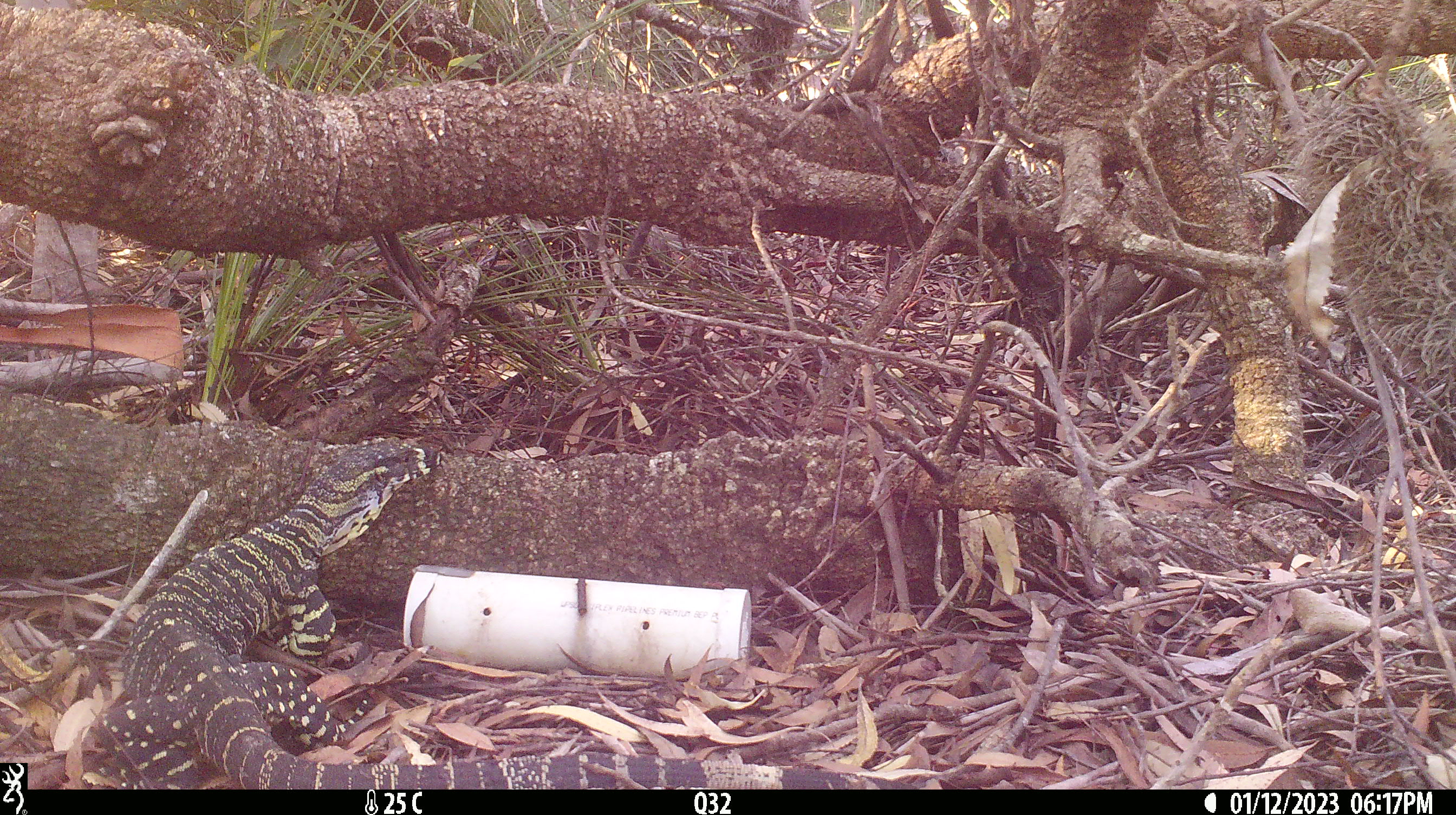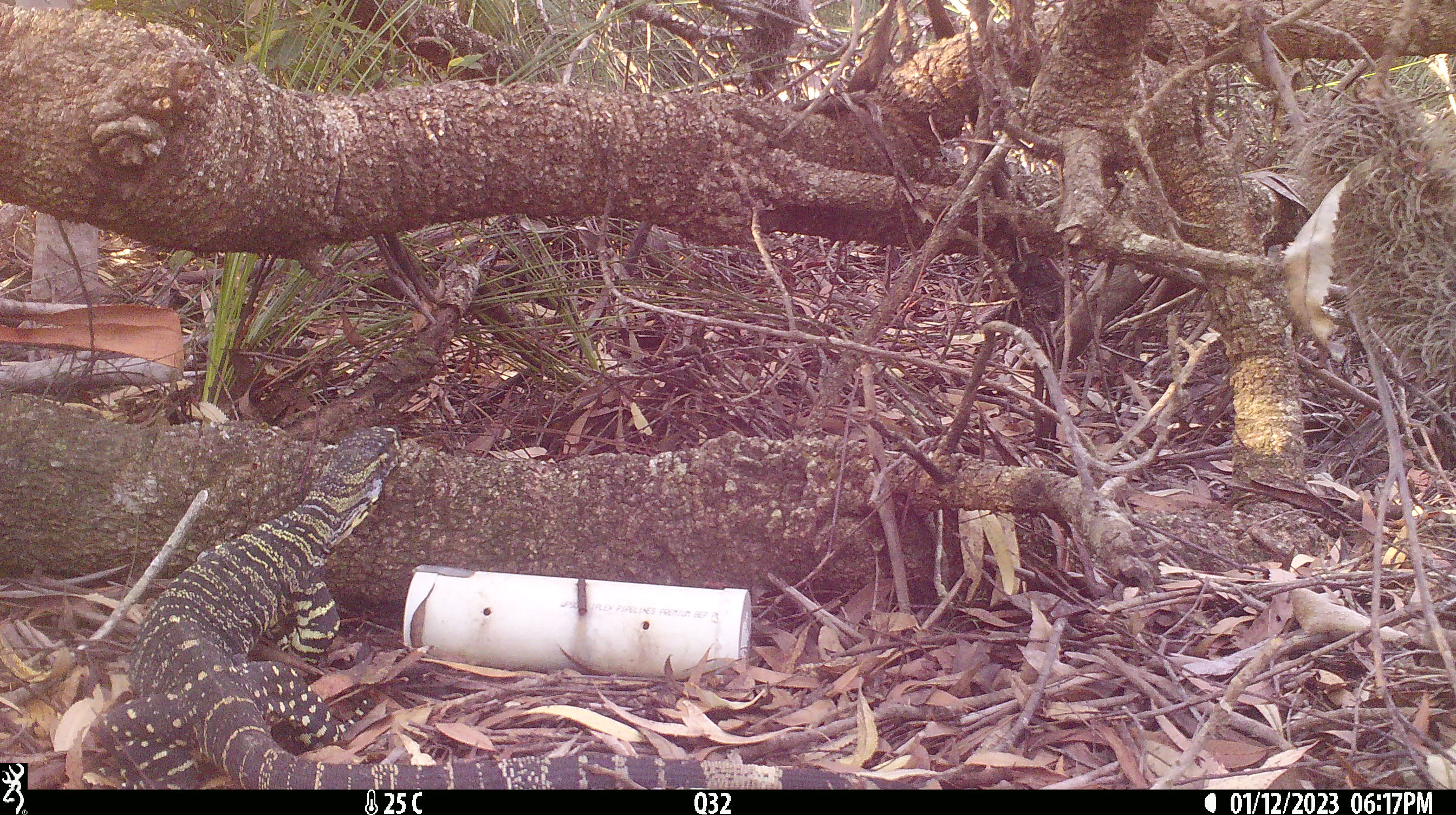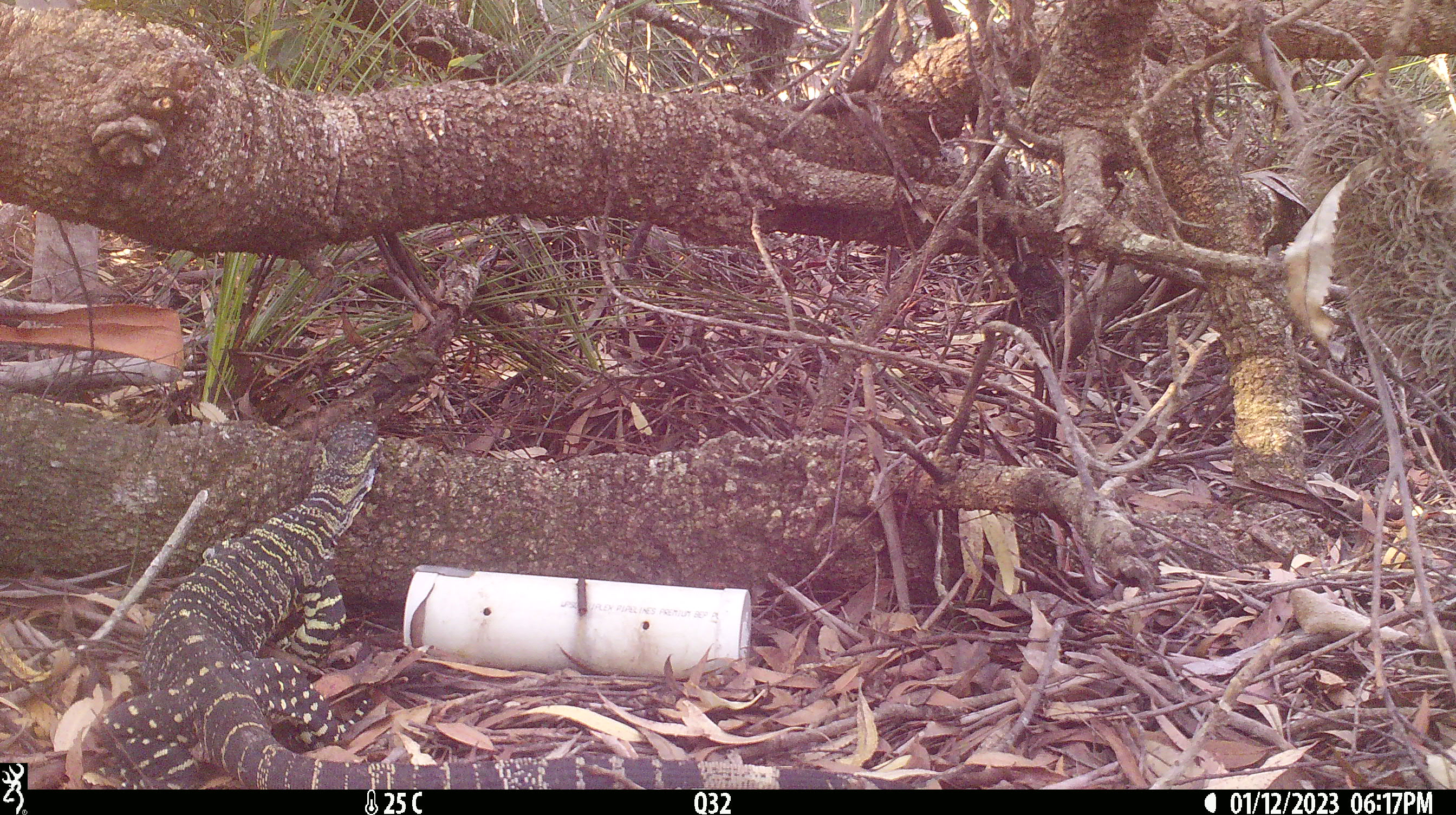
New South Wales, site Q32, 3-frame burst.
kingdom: Animalia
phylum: Chordata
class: Reptilia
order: Squamata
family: Varanidae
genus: Varanus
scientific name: Varanus varius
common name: lace monitor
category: goanna